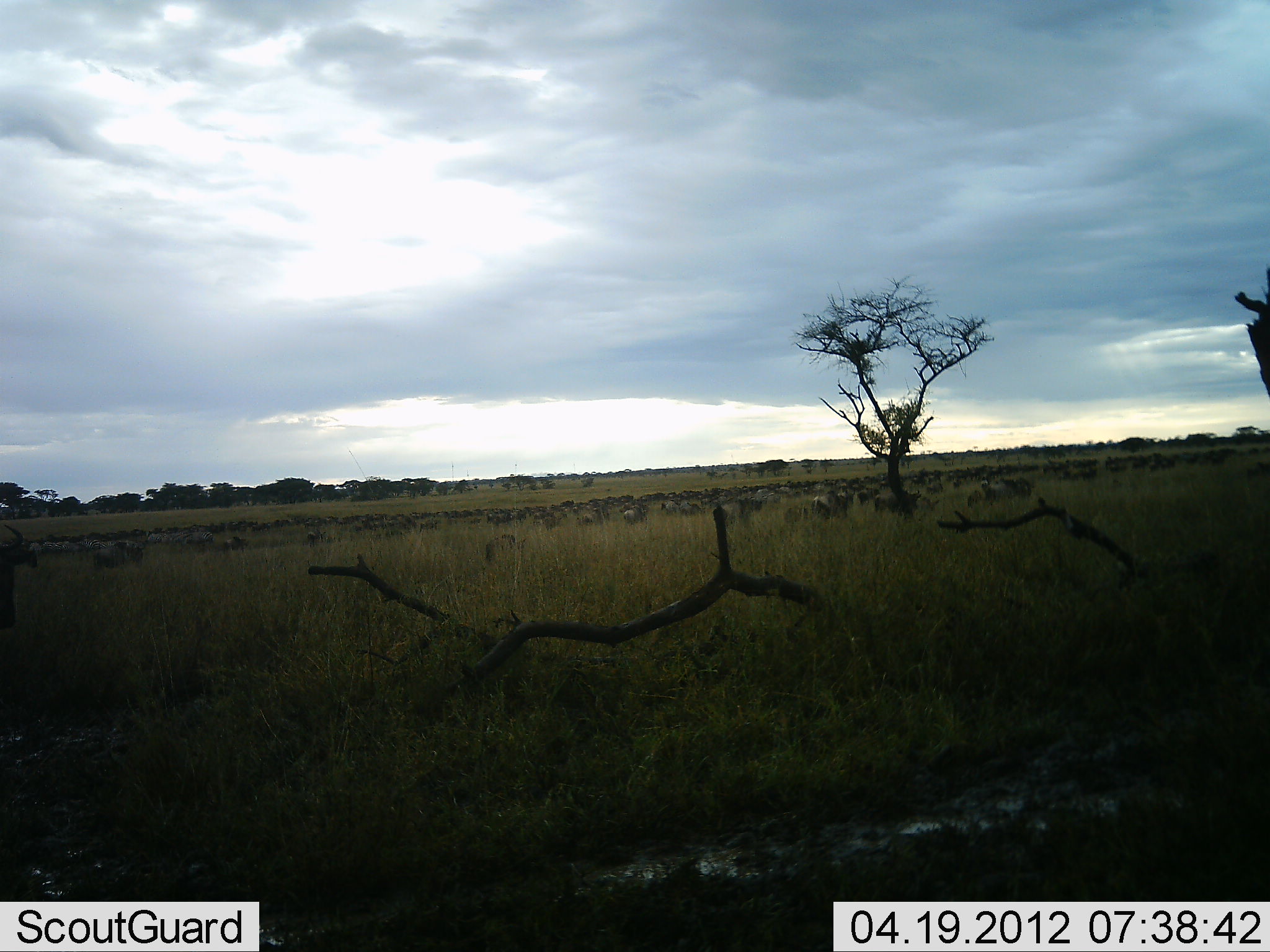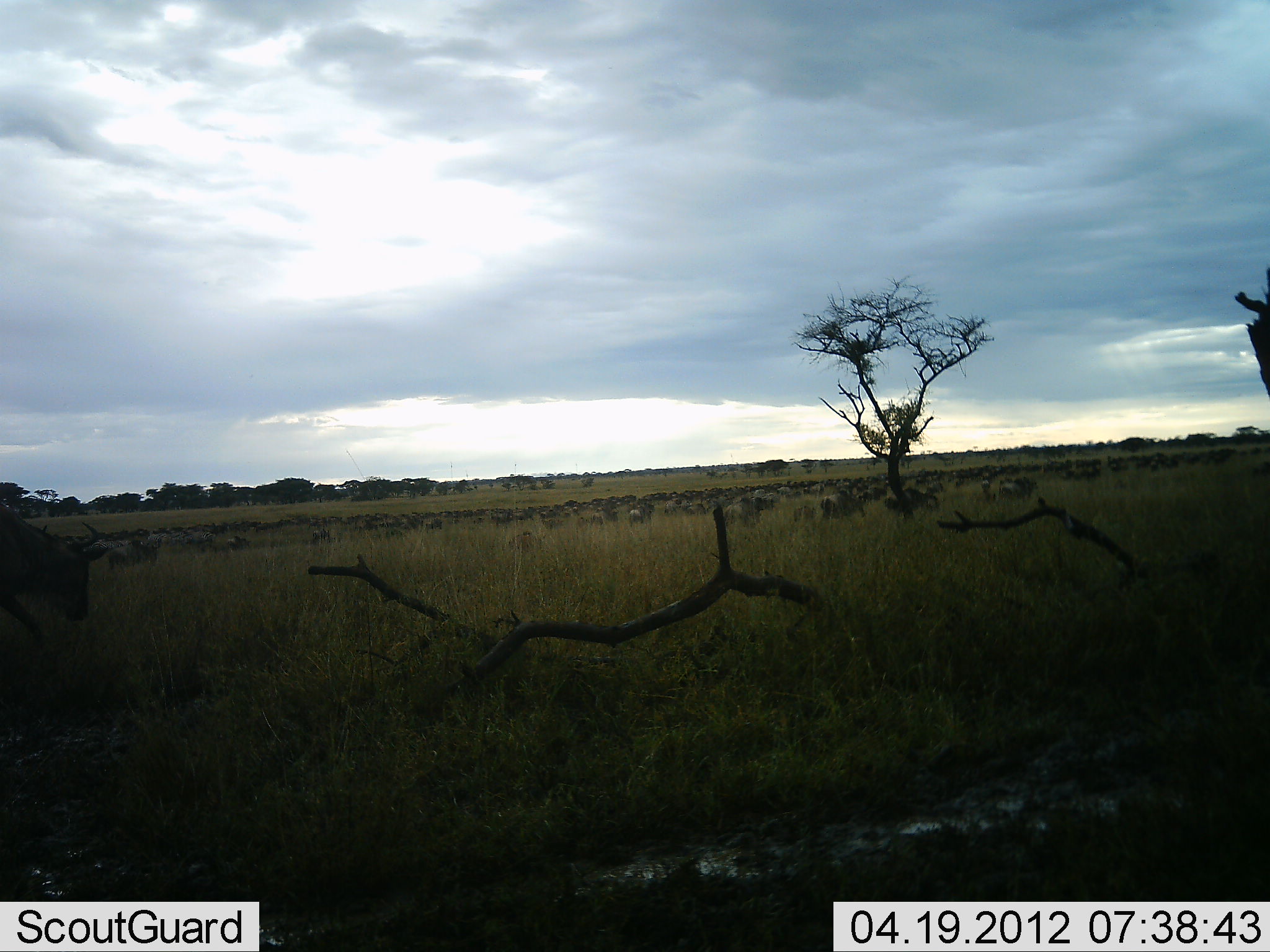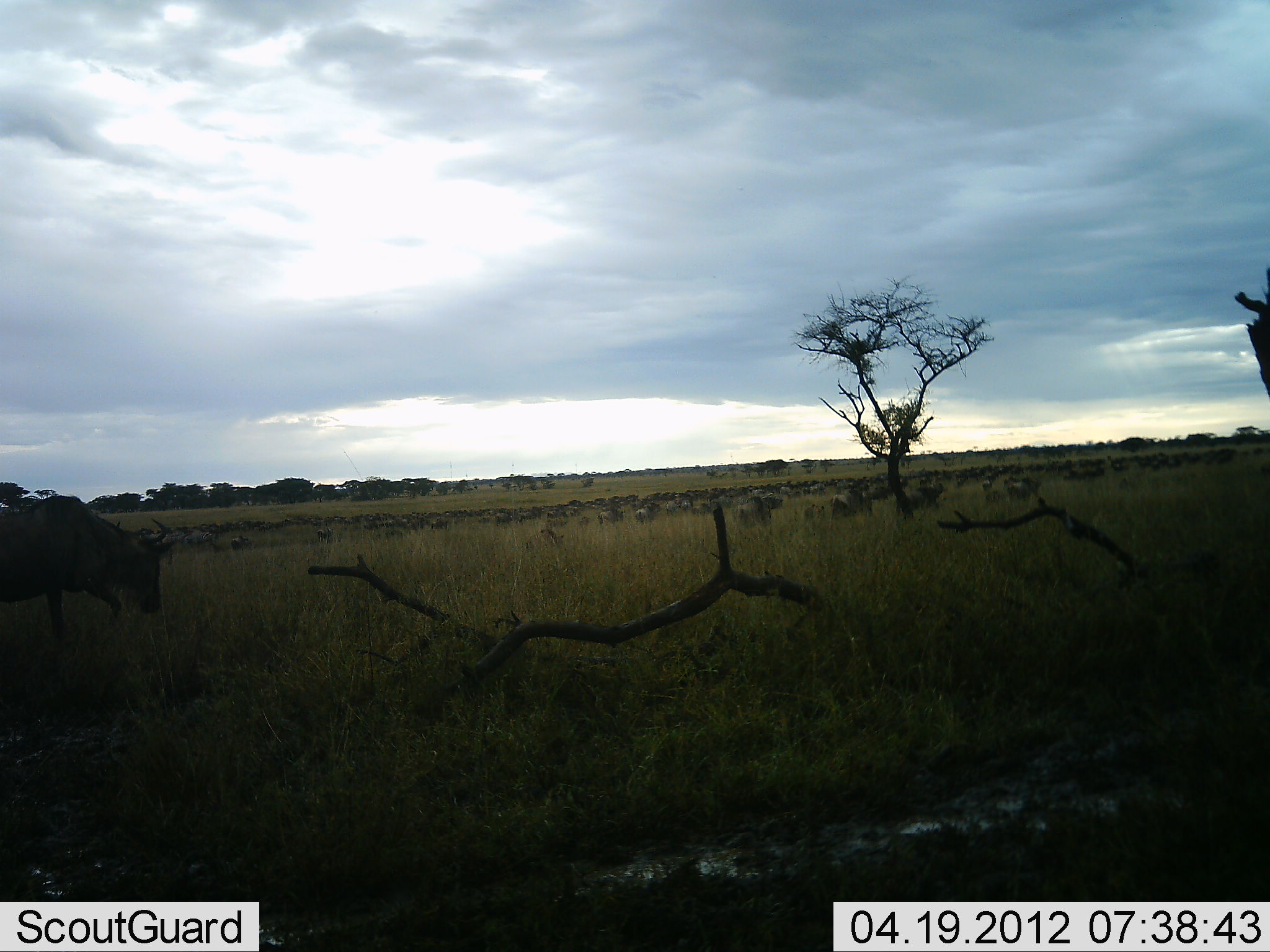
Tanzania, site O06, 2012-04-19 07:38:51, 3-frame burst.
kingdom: Animalia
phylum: Chordata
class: Mammalia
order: Artiodactyla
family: Bovidae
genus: Connochaetes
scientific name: Connochaetes taurinus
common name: blue wildebeest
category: wildebeest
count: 51+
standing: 15%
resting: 0%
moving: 100%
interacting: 0%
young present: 15%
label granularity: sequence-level